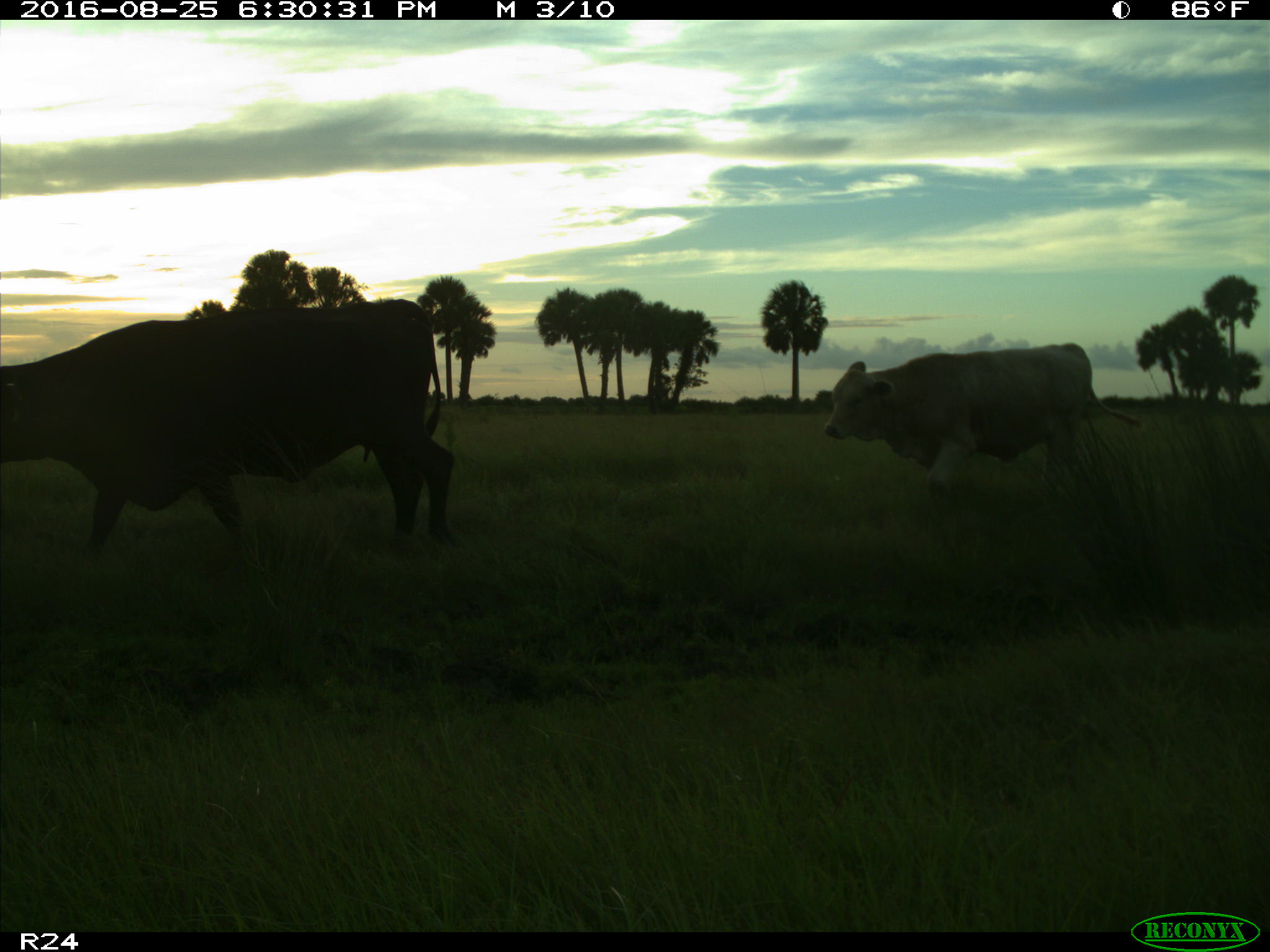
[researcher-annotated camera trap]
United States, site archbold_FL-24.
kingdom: Animalia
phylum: Chordata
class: Mammalia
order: Artiodactyla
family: Bovidae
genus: Bos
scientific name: Bos taurus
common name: domestic cow